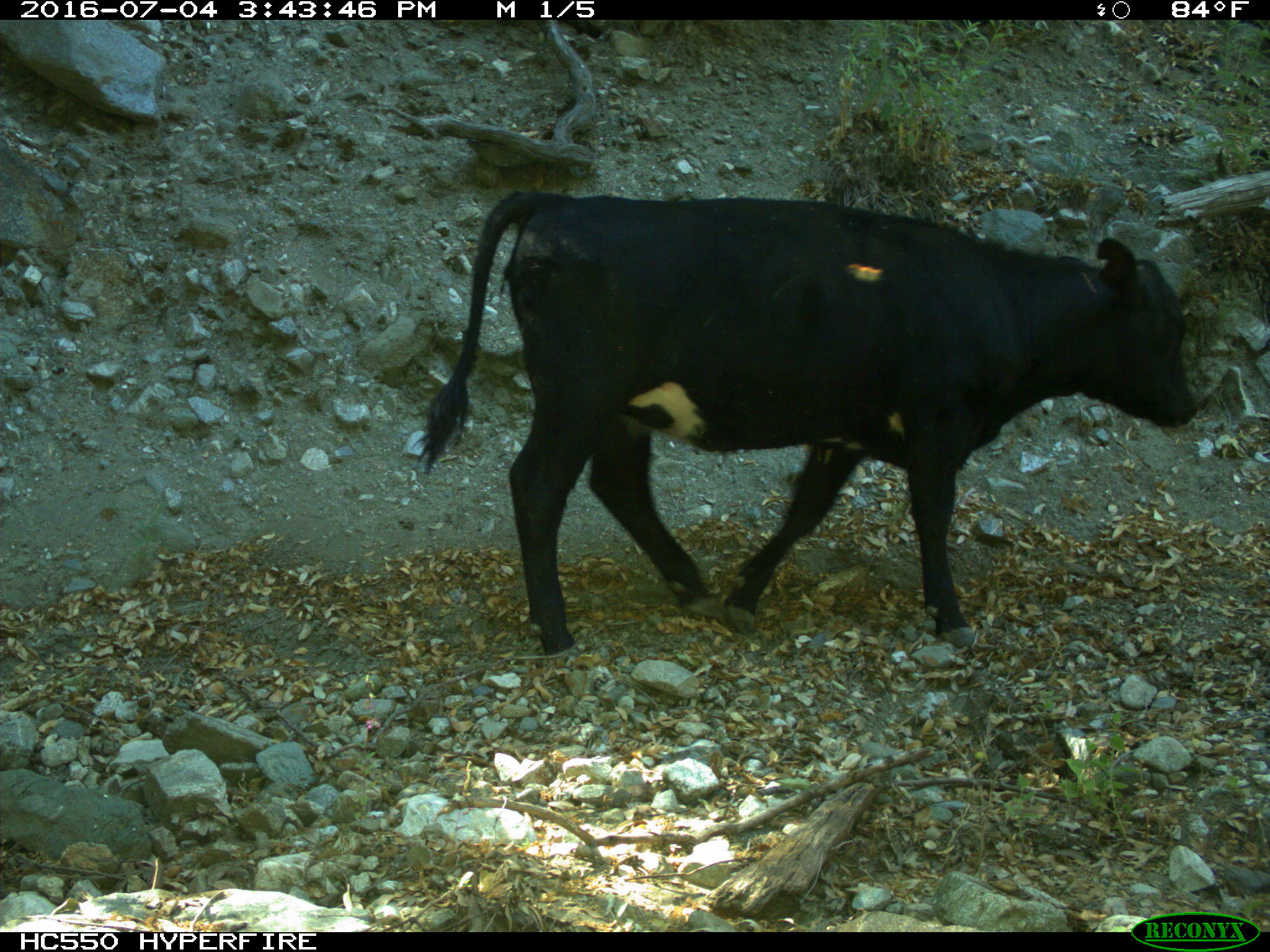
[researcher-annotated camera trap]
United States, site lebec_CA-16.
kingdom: Animalia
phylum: Chordata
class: Mammalia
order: Artiodactyla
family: Bovidae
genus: Bos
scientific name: Bos taurus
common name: domestic cow